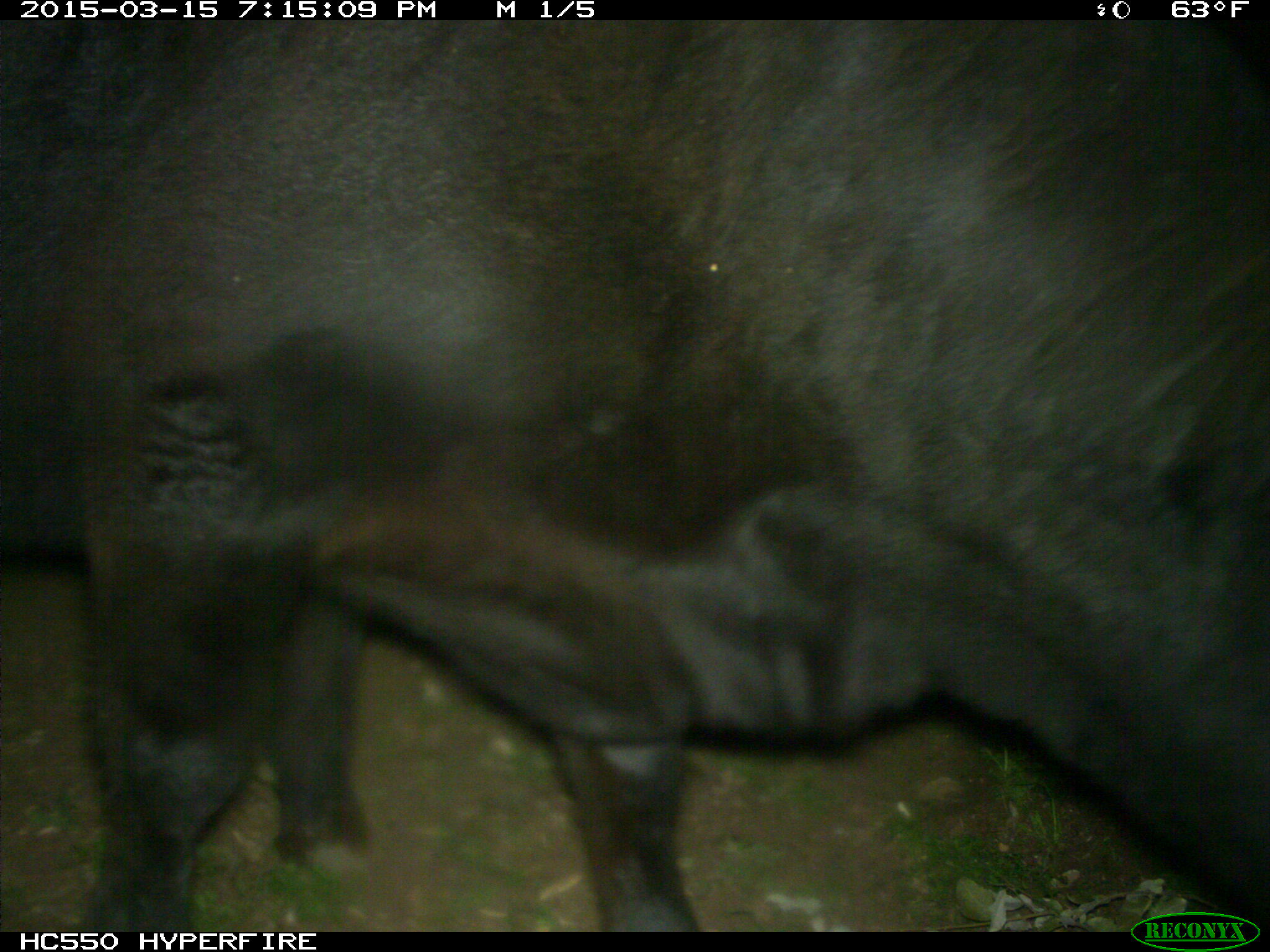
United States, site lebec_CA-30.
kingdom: Animalia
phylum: Chordata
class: Mammalia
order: Artiodactyla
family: Bovidae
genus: Bos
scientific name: Bos taurus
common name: domestic cow